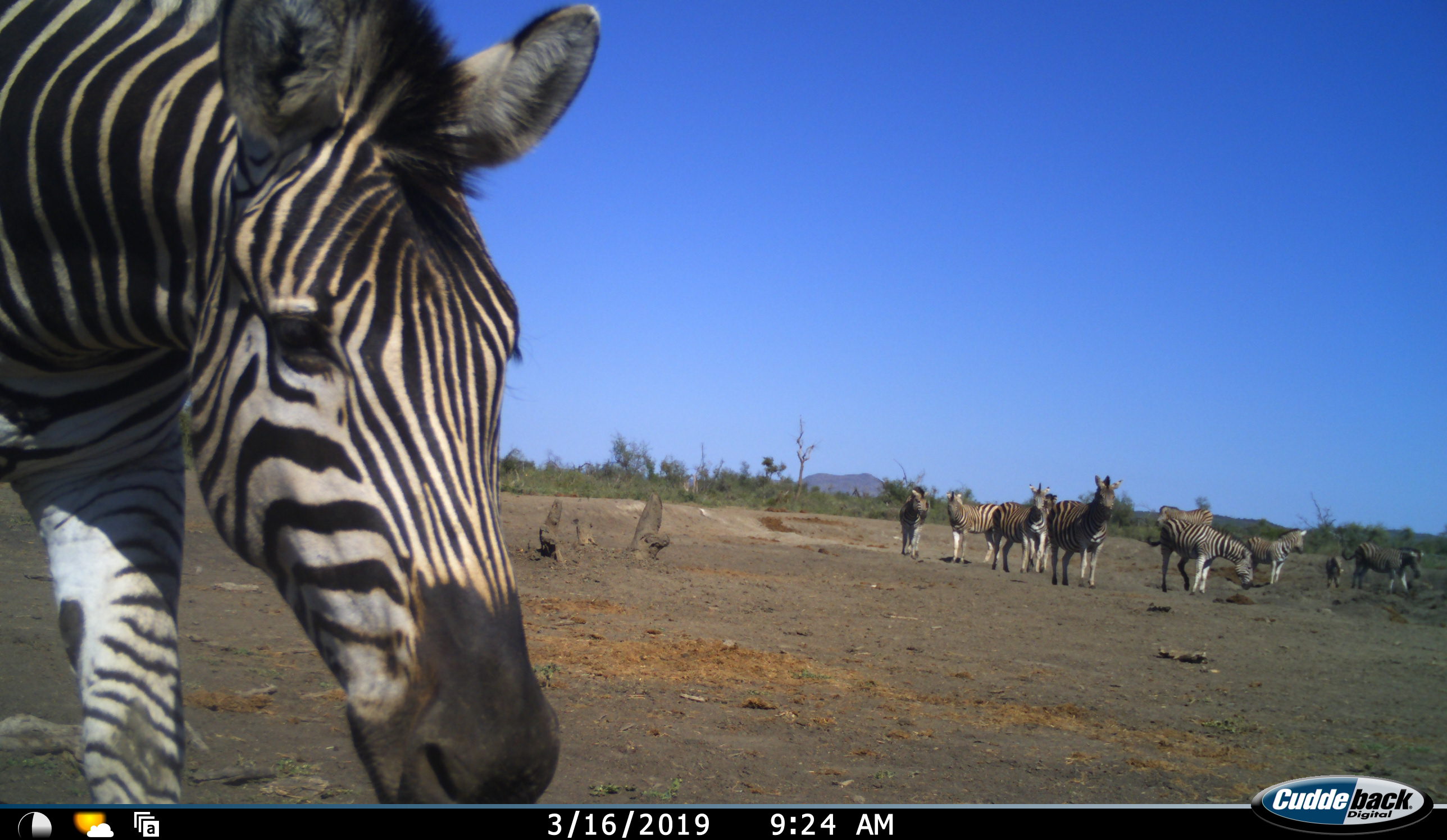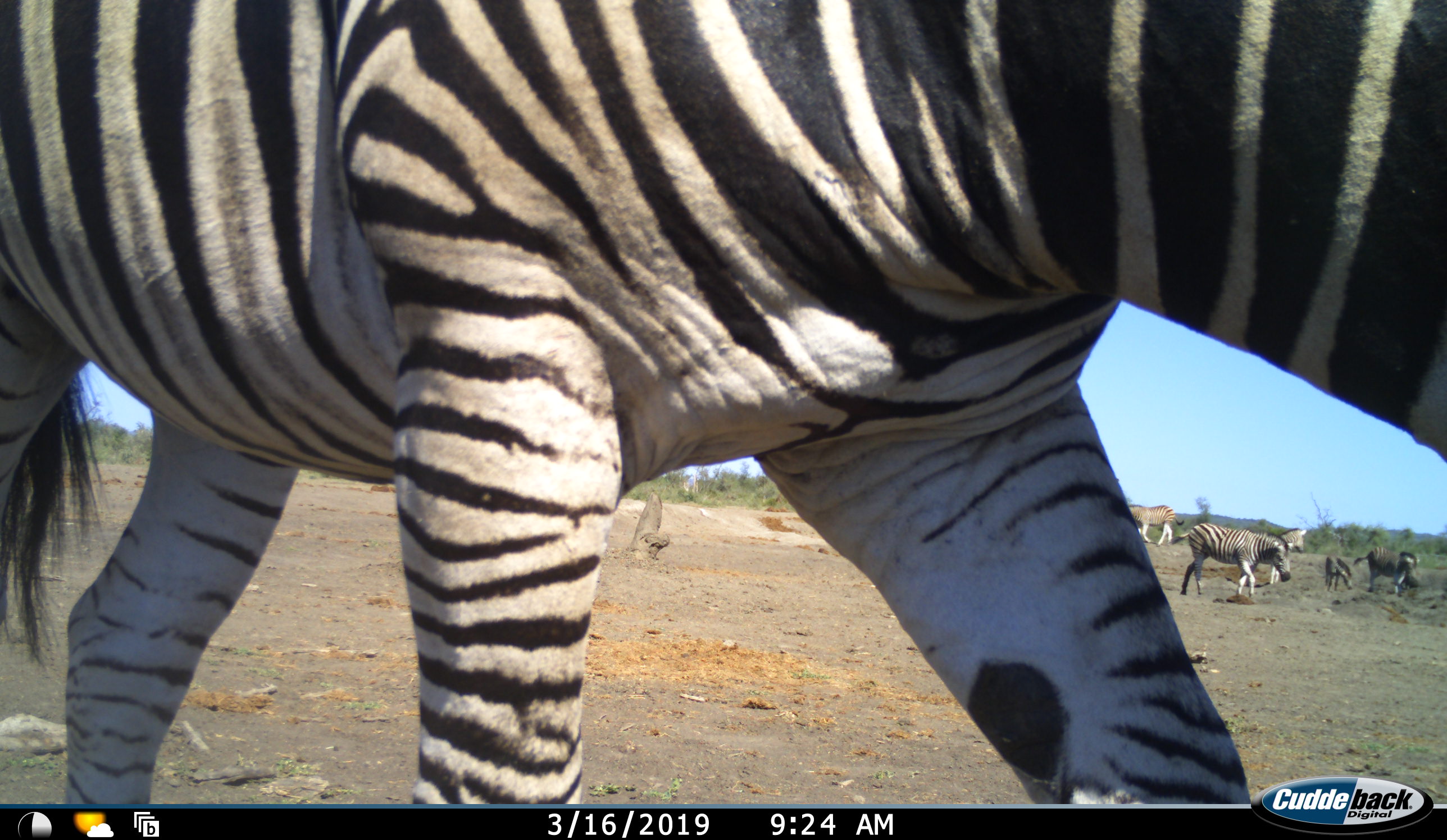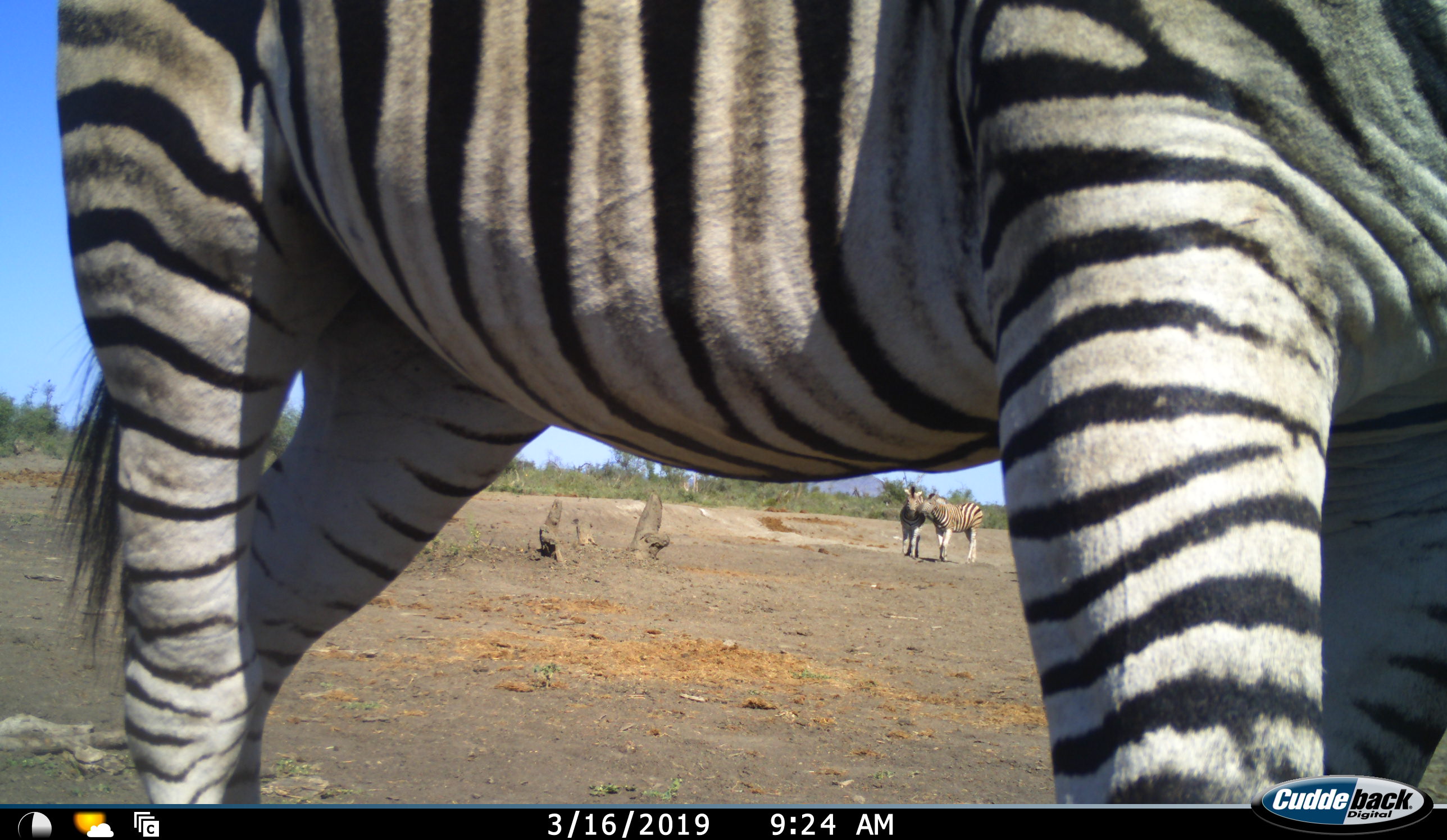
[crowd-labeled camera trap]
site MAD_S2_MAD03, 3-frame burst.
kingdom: Animalia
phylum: Chordata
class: Mammalia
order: Perissodactyla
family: Equidae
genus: Equus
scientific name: Equus quagga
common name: plains zebra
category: zebraplains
Zebraplains (plains zebra) (Equus quagga), count 10. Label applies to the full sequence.